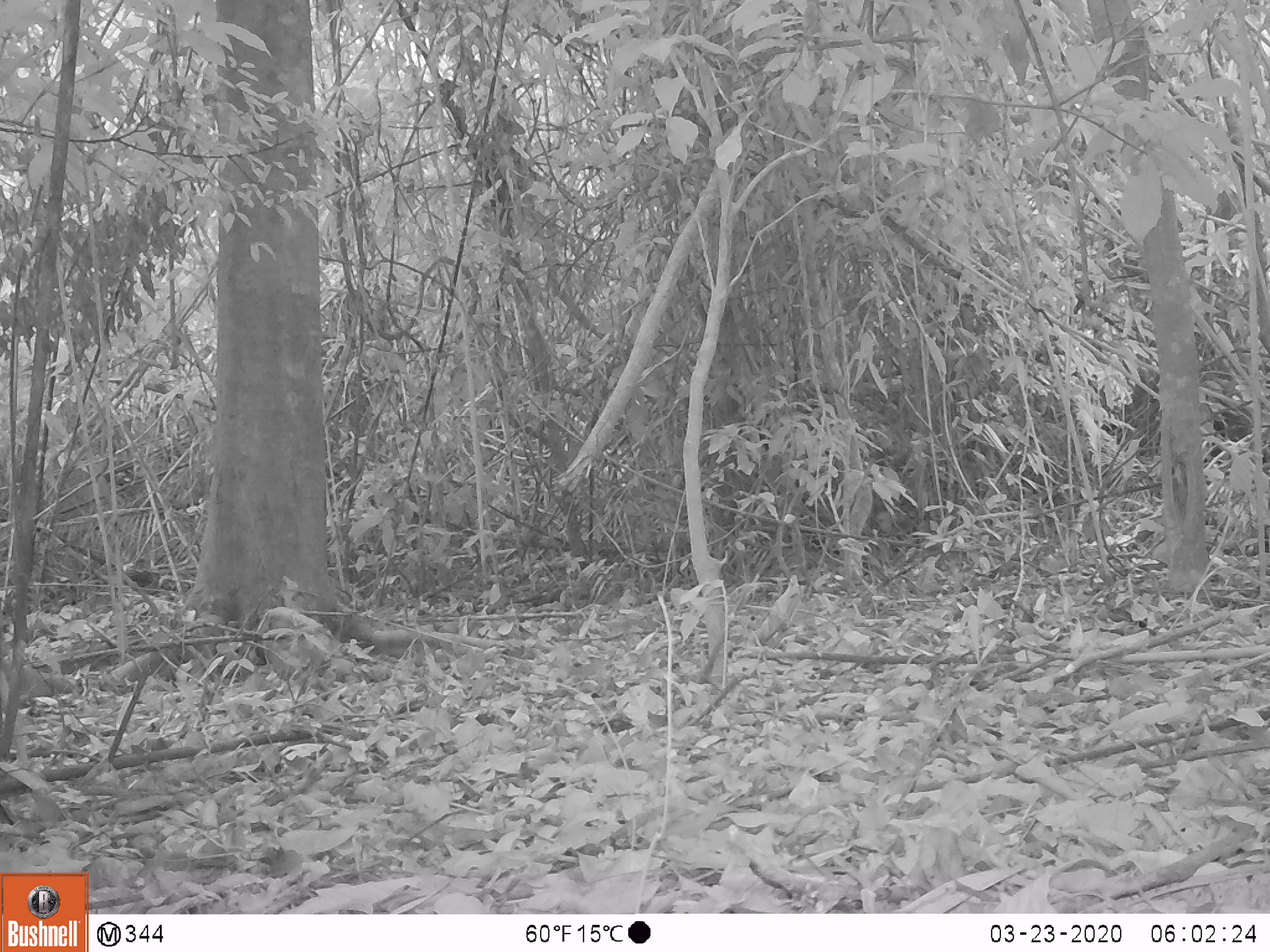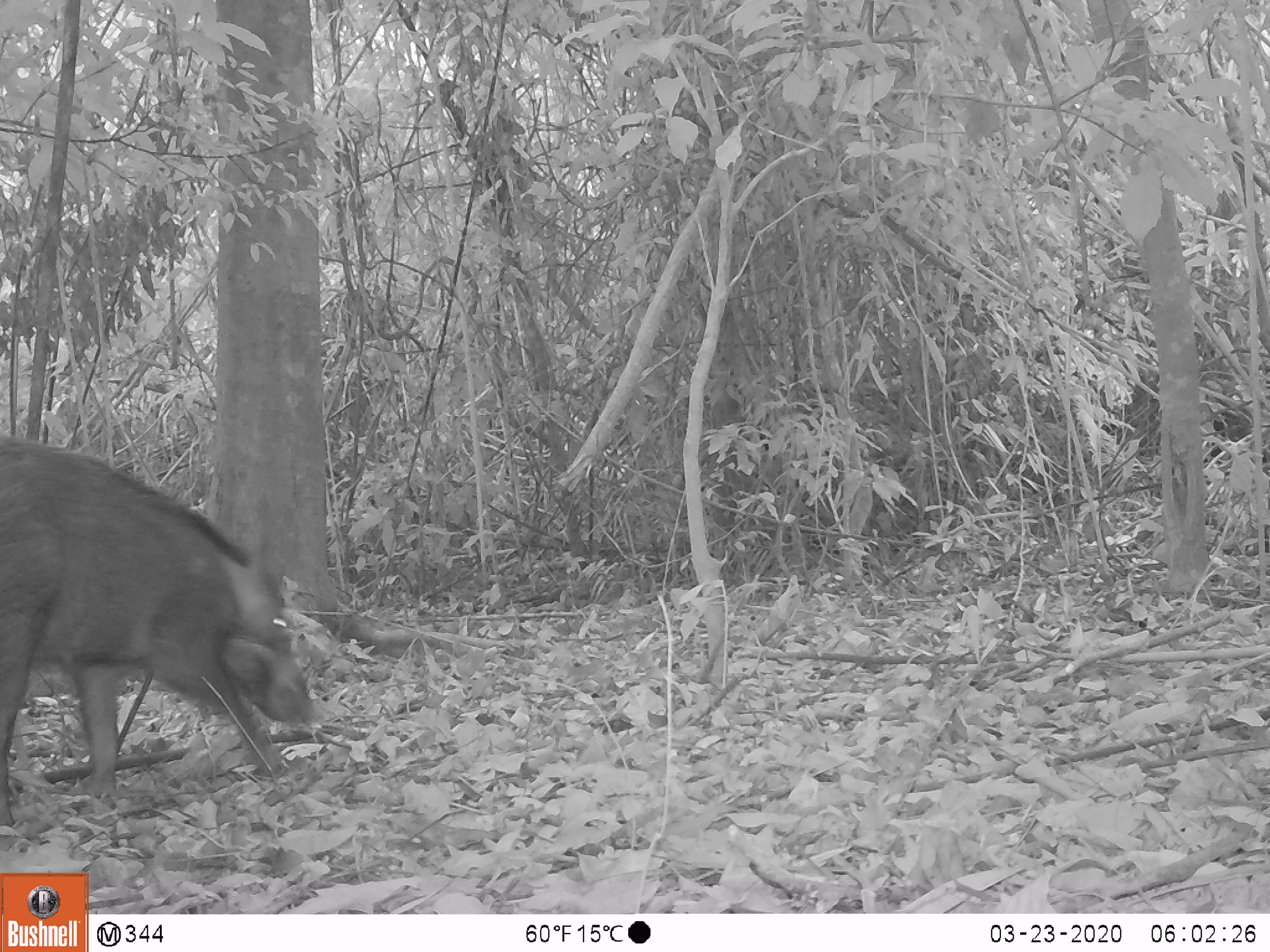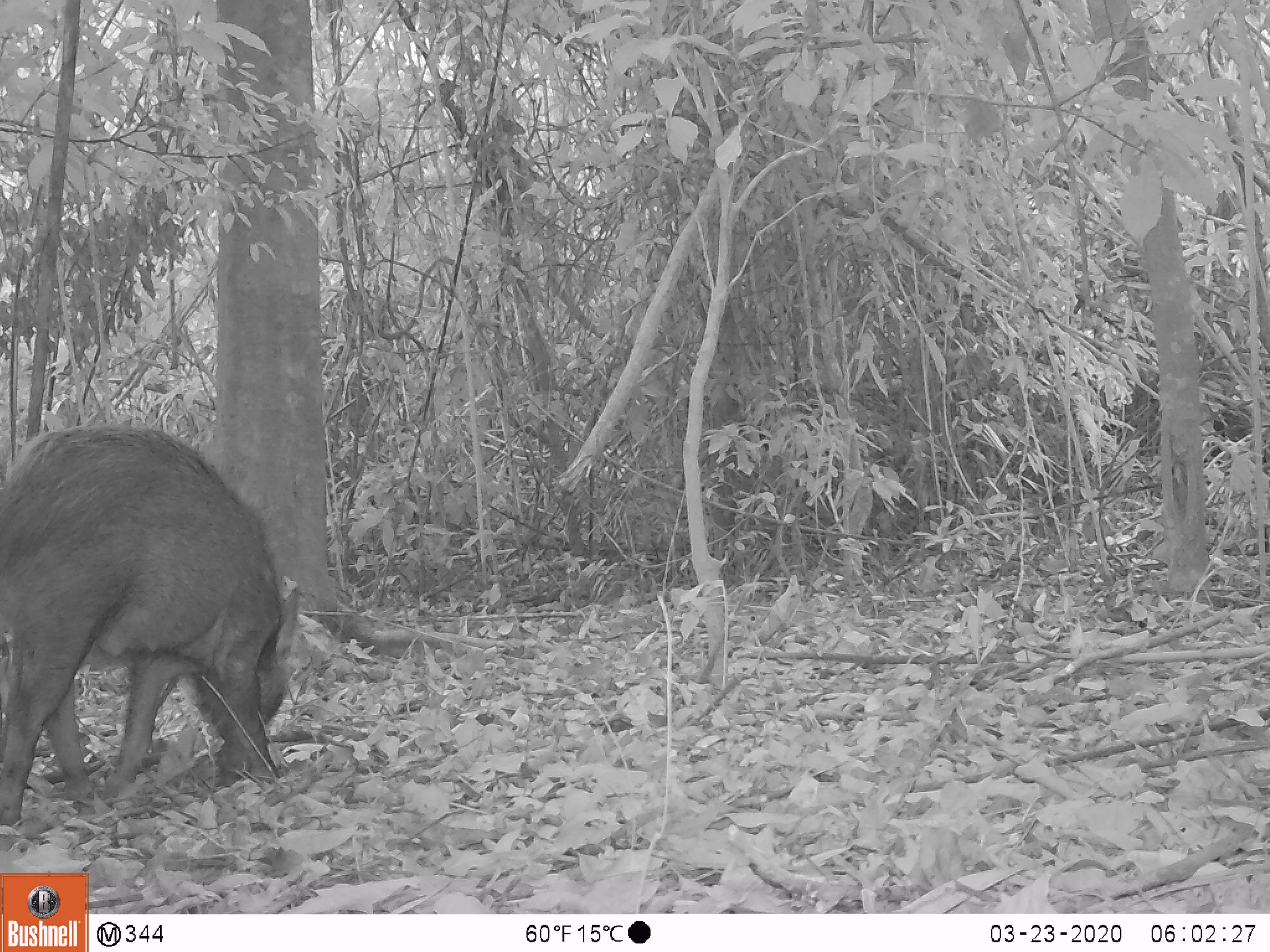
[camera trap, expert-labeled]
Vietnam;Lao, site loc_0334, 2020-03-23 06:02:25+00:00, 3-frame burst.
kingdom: Animalia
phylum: Chordata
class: Mammalia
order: Artiodactyla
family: Suidae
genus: Sus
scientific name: Sus scrofa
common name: eurasian wild pig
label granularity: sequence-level